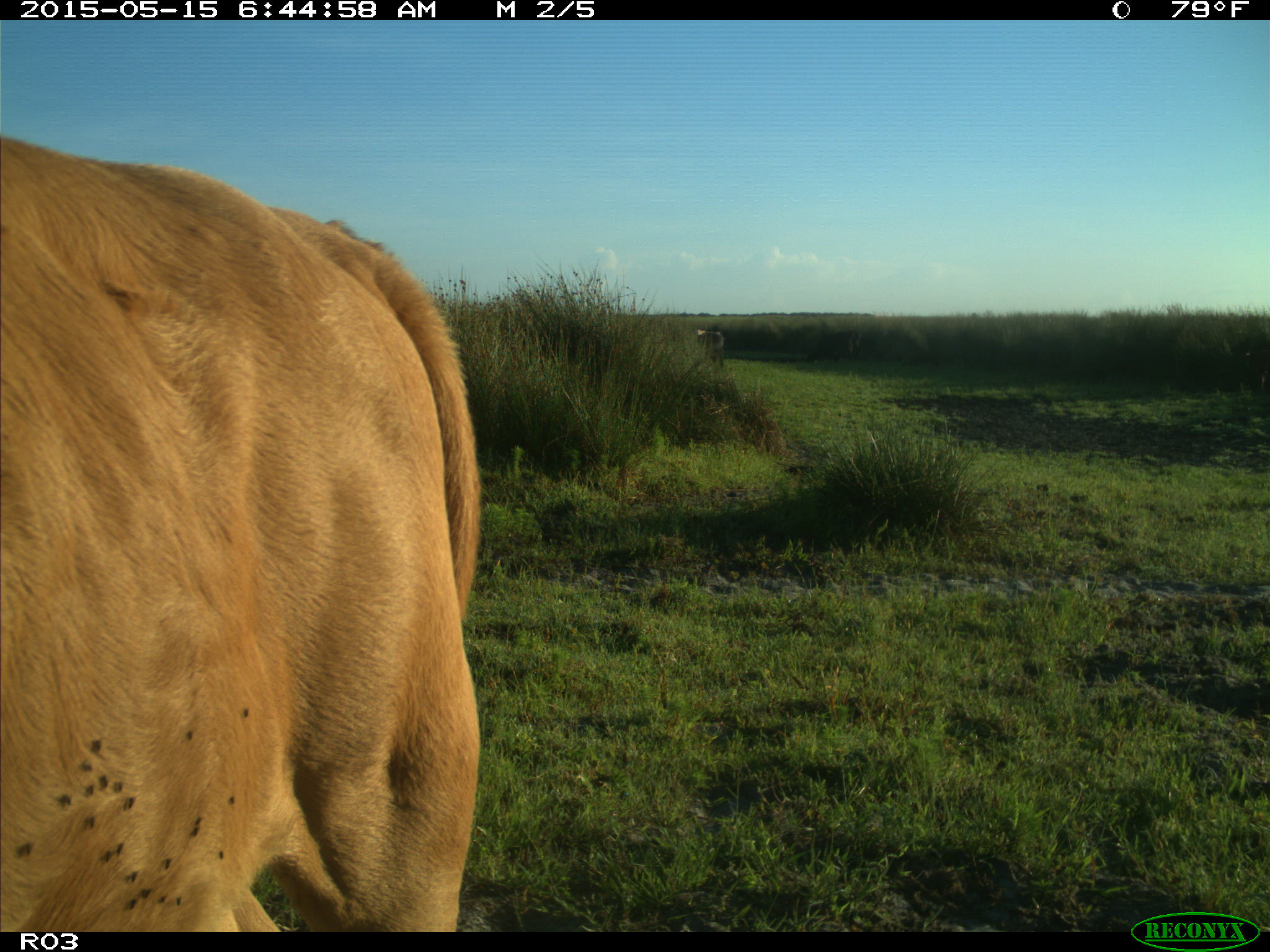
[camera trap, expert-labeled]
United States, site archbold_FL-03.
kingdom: Animalia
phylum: Chordata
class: Mammalia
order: Artiodactyla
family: Bovidae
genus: Bos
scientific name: Bos taurus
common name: domestic cow